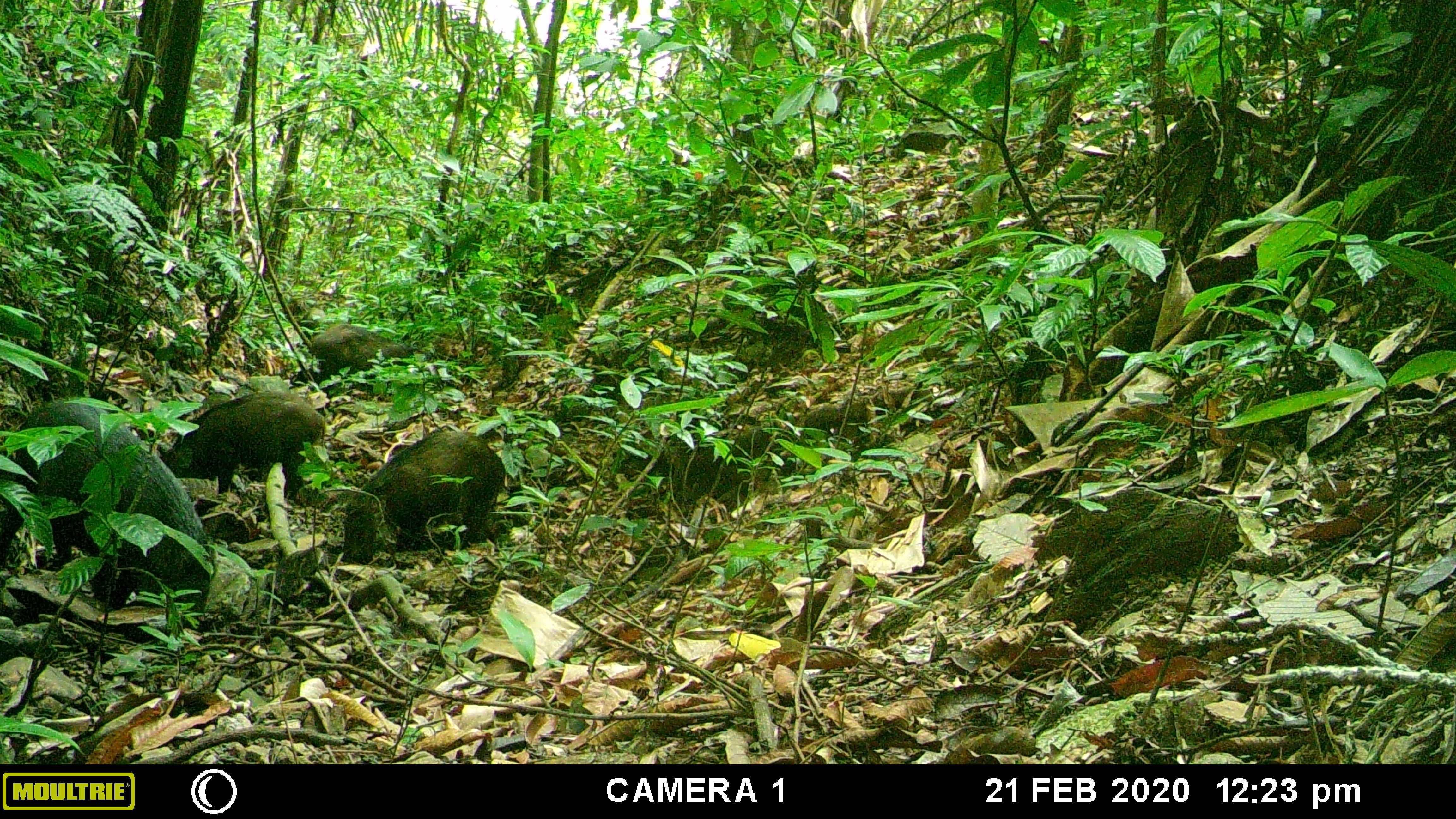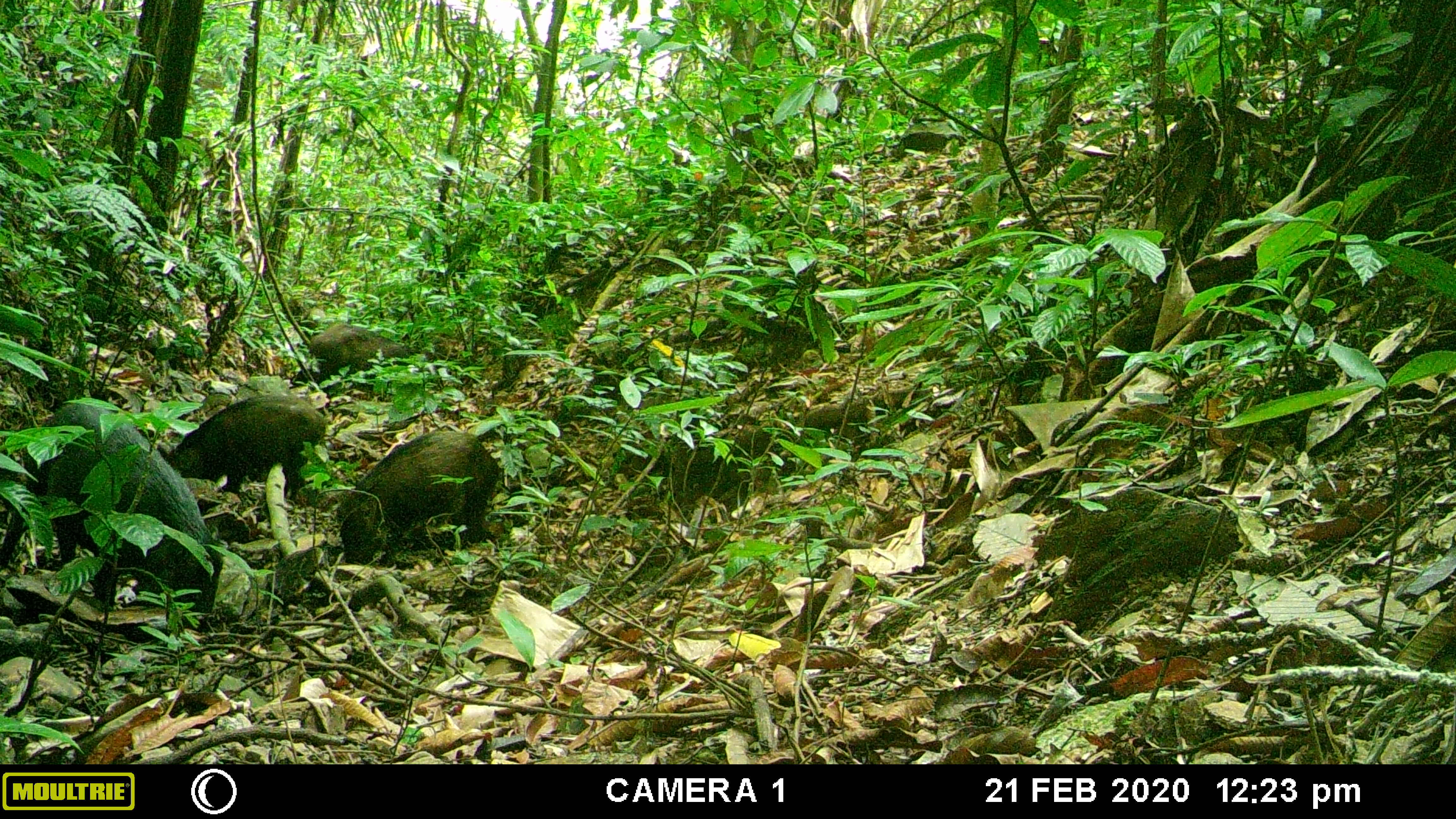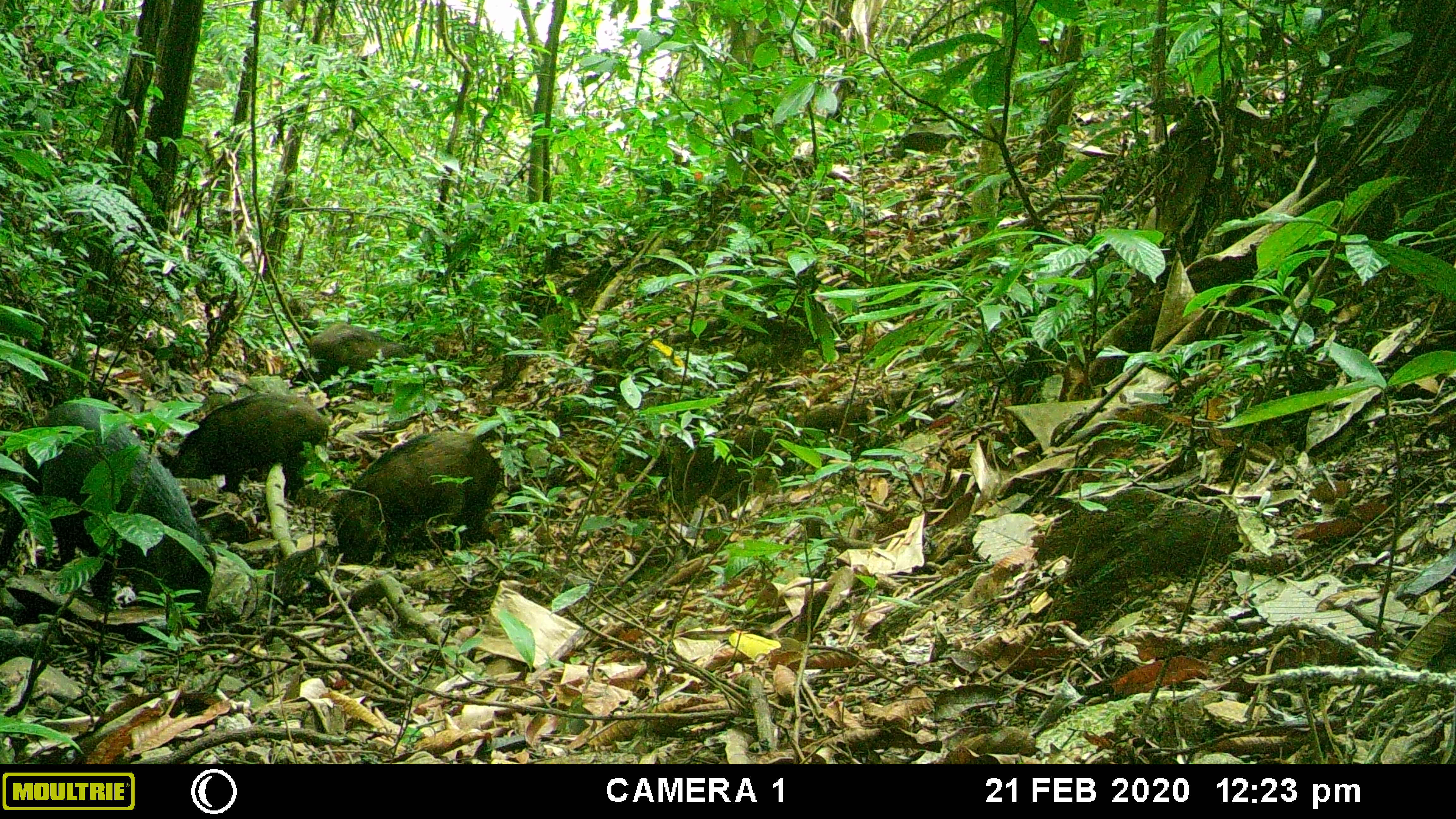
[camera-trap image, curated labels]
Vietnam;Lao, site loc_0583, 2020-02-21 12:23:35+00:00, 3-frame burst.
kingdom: Animalia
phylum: Chordata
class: Mammalia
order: Artiodactyla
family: Suidae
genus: Sus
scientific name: Sus scrofa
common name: eurasian wild pig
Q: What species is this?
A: Eurasian wild pig (Sus scrofa).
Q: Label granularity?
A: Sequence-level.